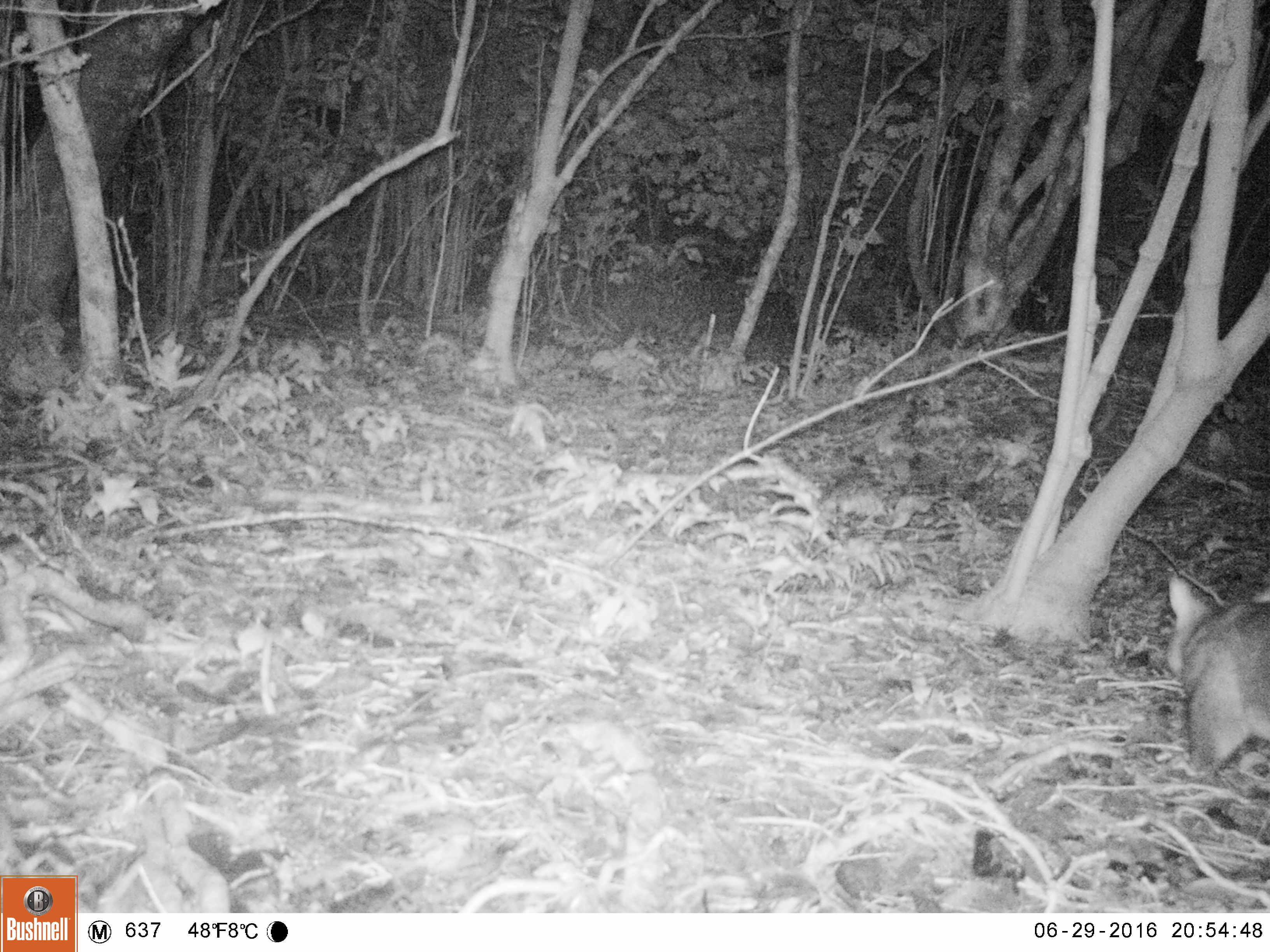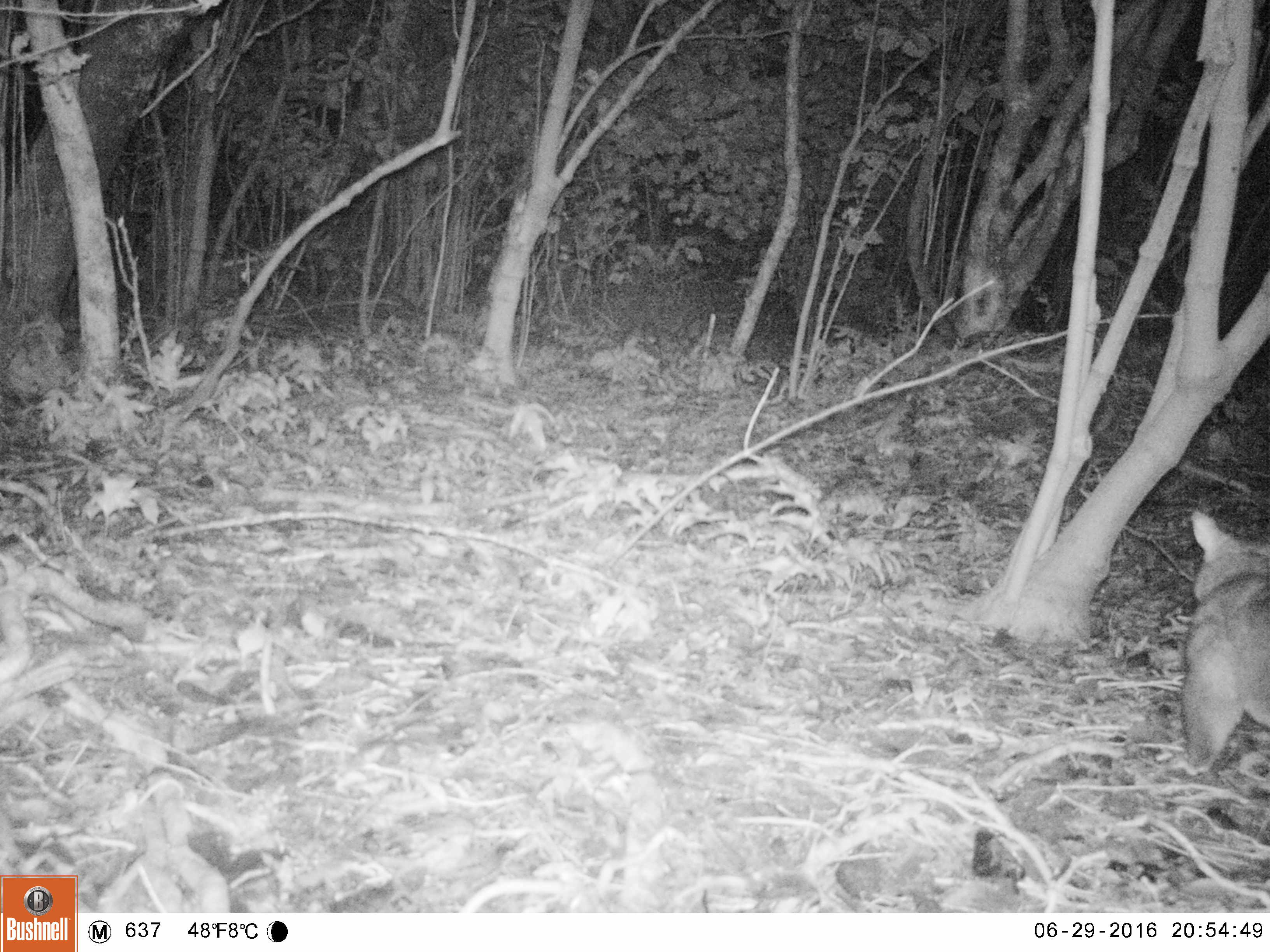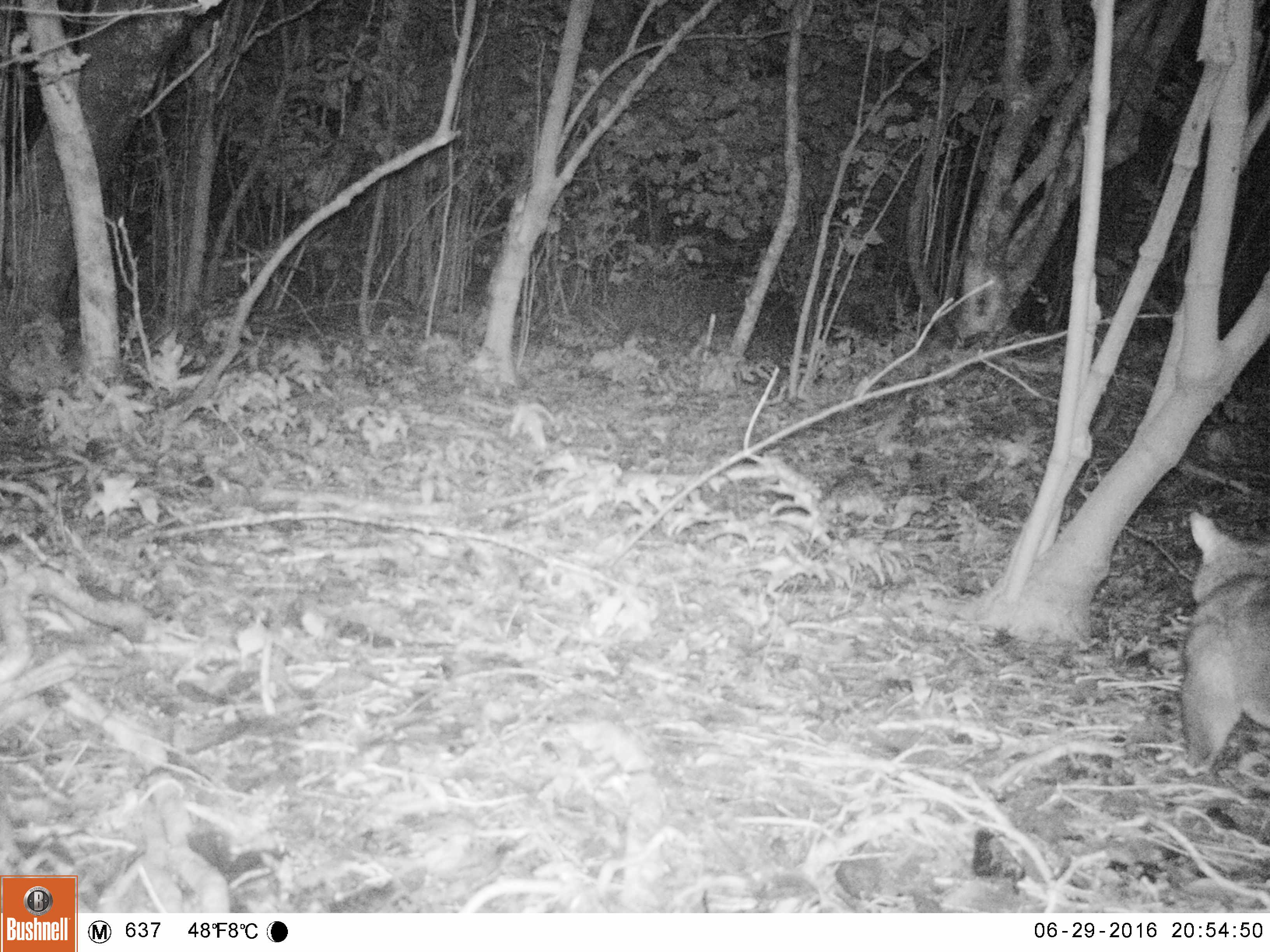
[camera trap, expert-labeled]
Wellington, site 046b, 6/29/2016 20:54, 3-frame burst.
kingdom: Animalia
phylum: Chordata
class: Mammalia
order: Didelphimorphia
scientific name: Didelphimorphia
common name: possum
Possum (Didelphimorphia).